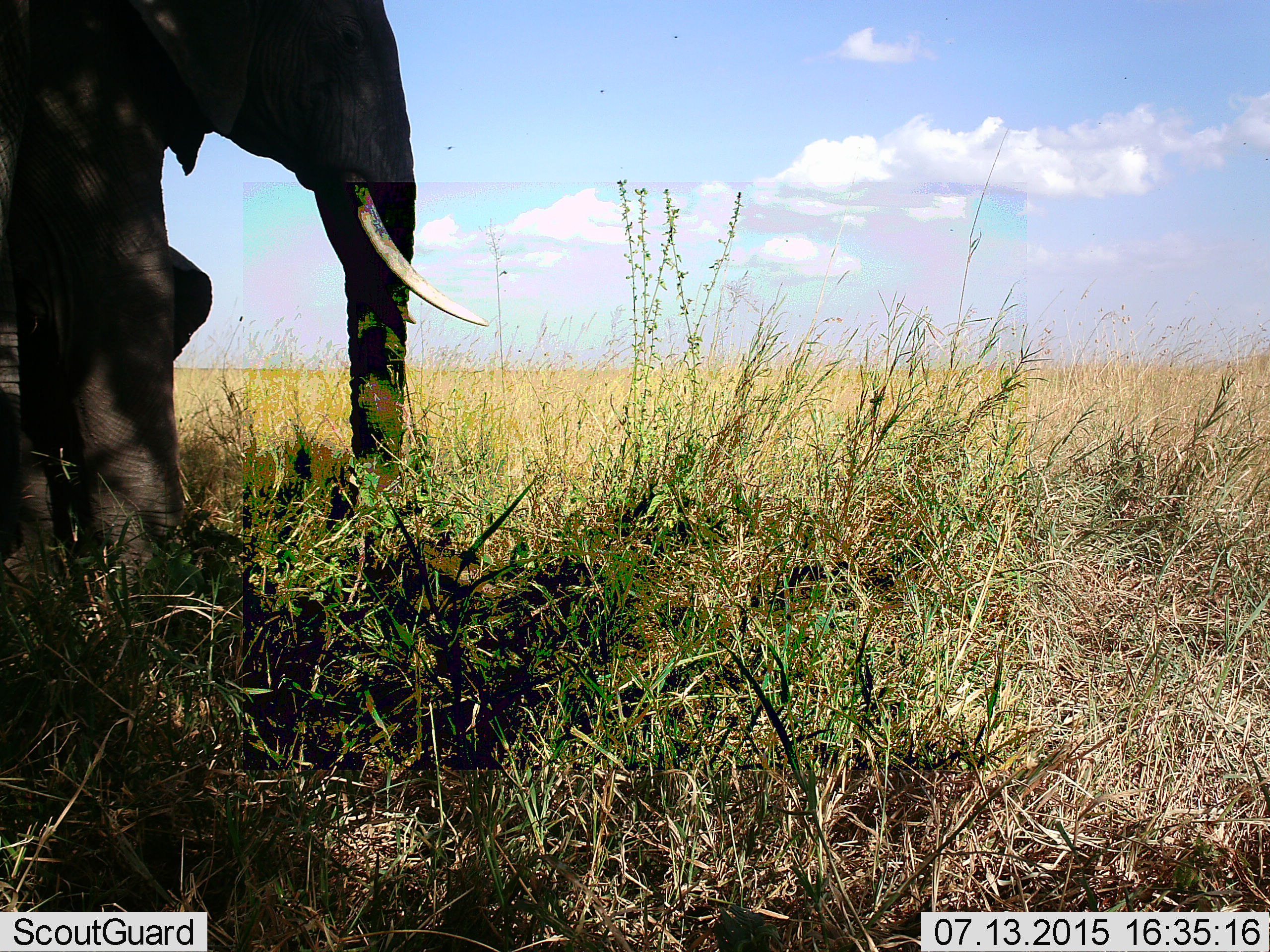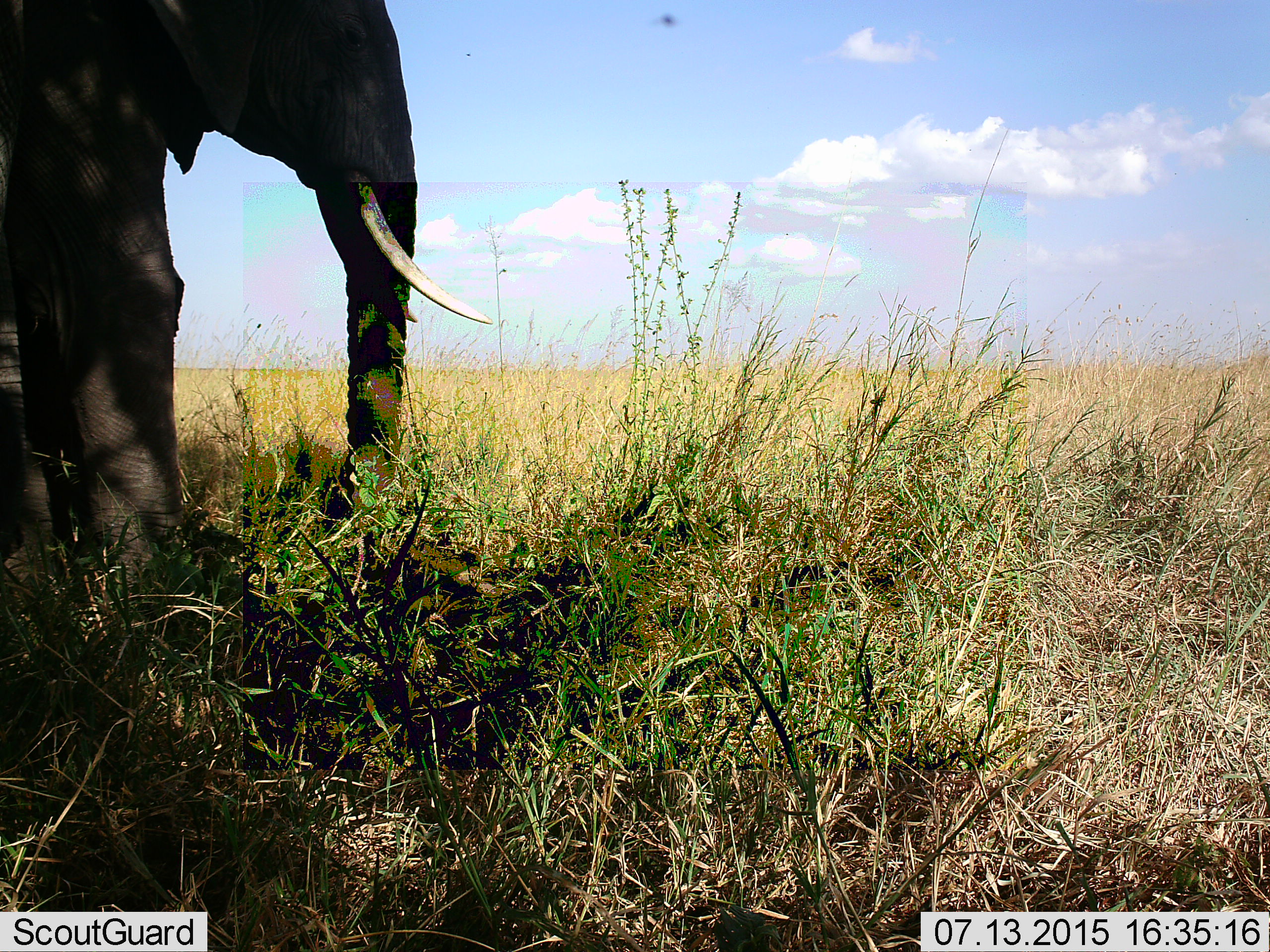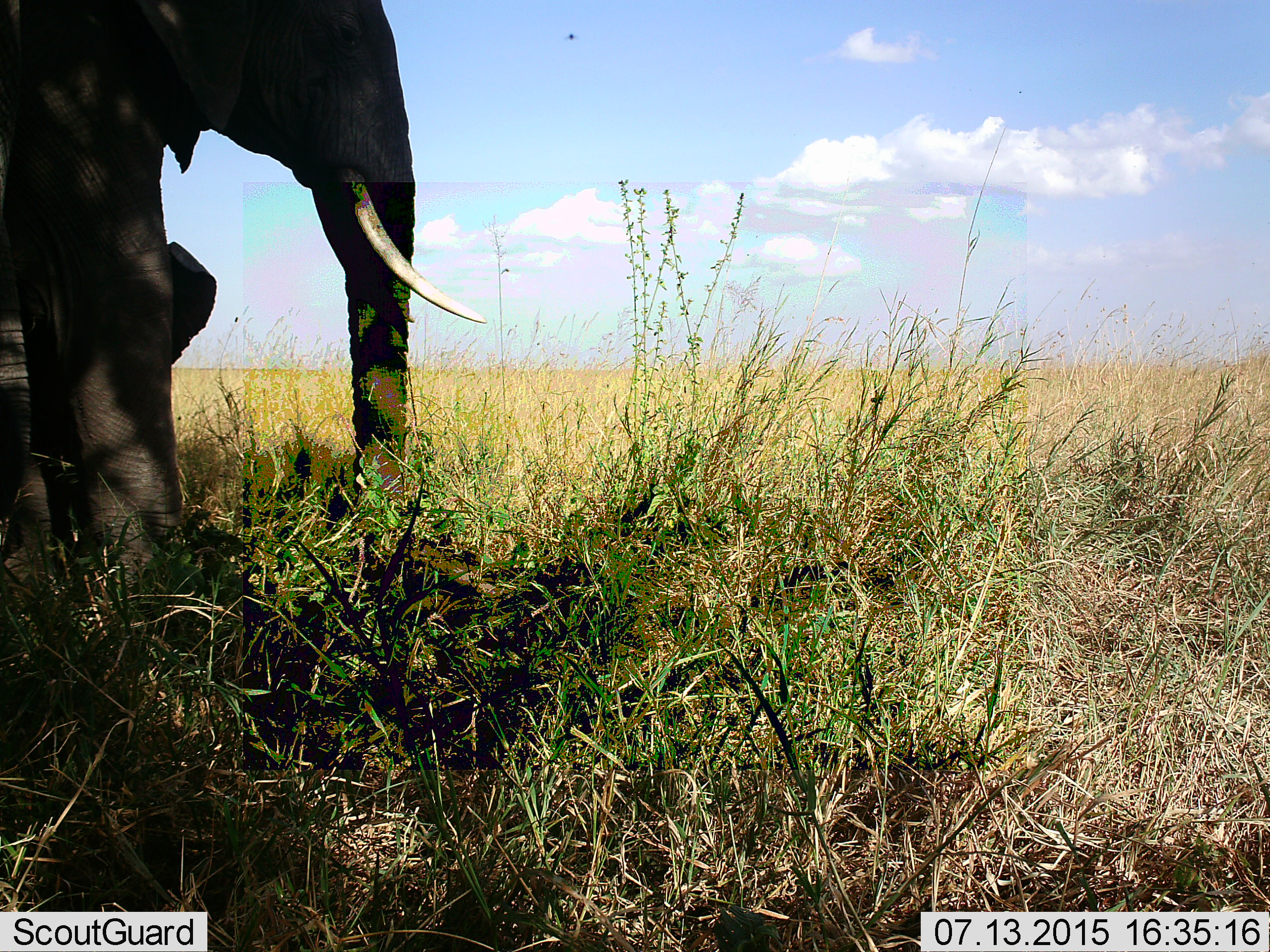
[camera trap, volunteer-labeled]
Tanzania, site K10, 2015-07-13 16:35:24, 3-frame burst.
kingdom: Animalia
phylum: Chordata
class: Mammalia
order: Proboscidea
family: Elephantidae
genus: Loxodonta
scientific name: Loxodonta africana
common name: african bush elephant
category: elephant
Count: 2.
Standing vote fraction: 100%.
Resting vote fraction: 0%.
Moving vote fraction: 0%.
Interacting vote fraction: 0%.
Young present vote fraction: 50%.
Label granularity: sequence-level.